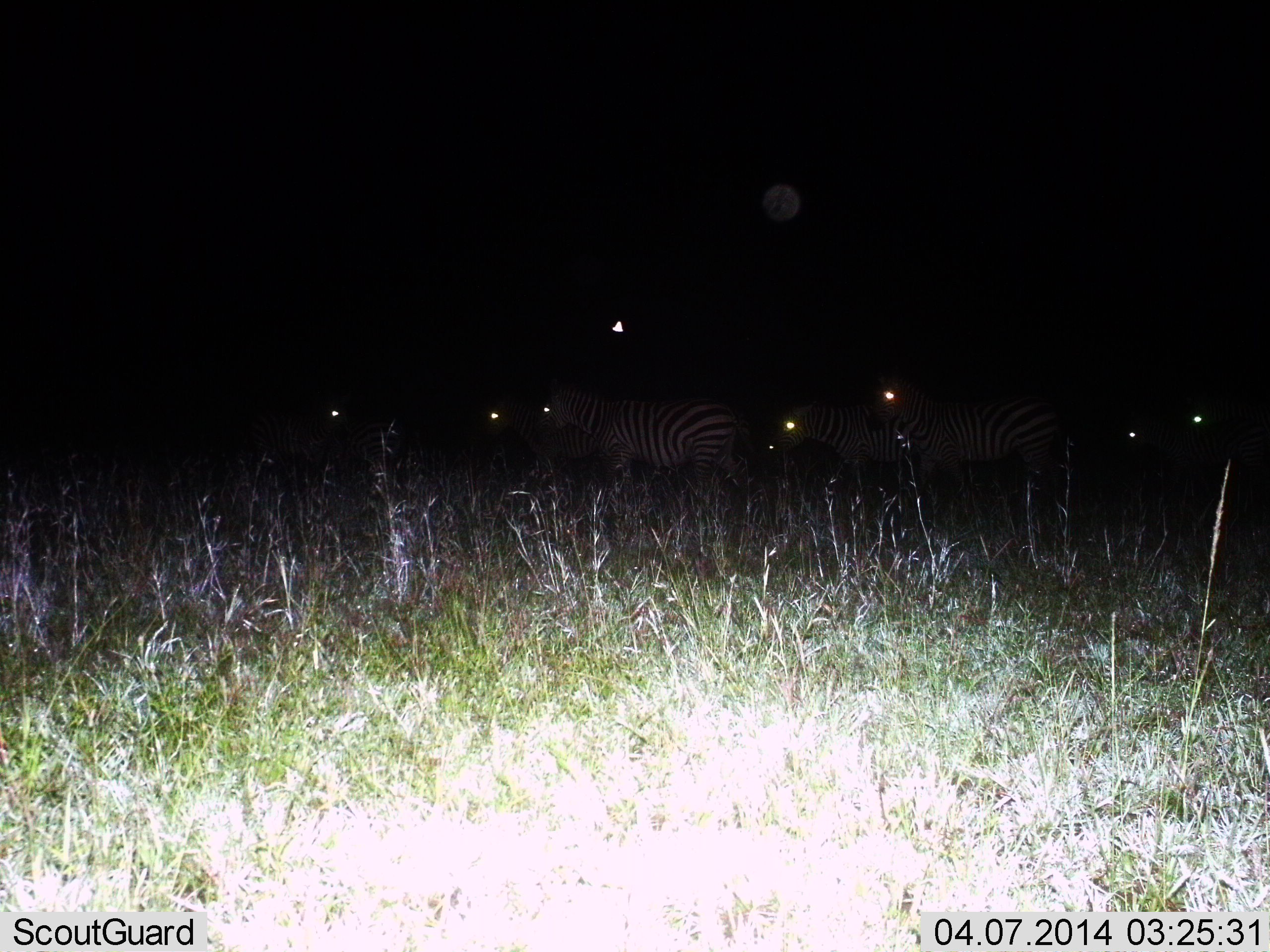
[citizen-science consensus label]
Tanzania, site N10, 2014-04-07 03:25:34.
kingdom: Animalia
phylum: Chordata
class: Mammalia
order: Perissodactyla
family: Equidae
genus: Equus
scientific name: Equus quagga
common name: plains zebra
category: zebra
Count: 8.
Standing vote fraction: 80%.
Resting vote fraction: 0%.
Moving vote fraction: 20%.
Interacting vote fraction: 0%.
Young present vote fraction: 0%.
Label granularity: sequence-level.